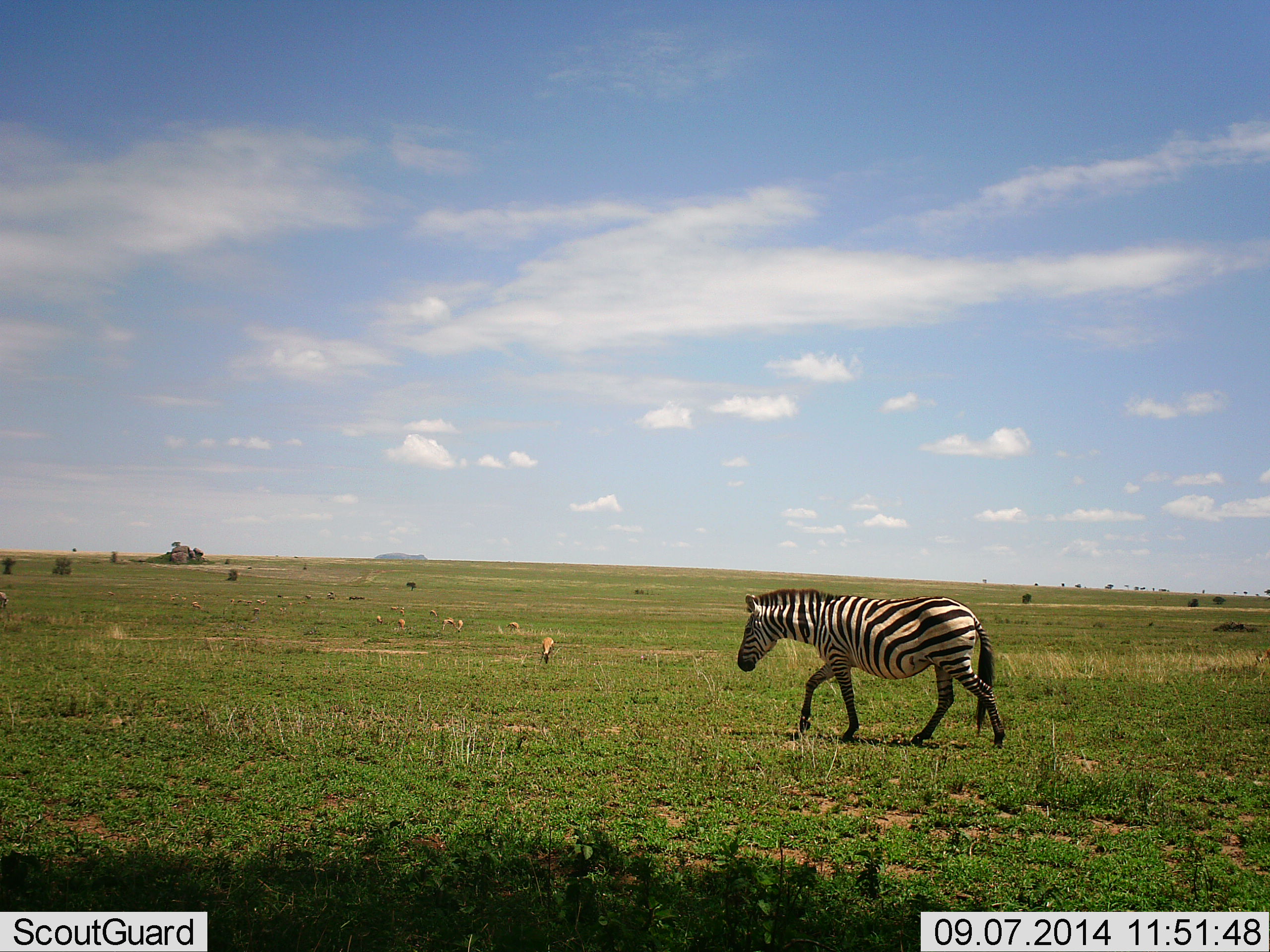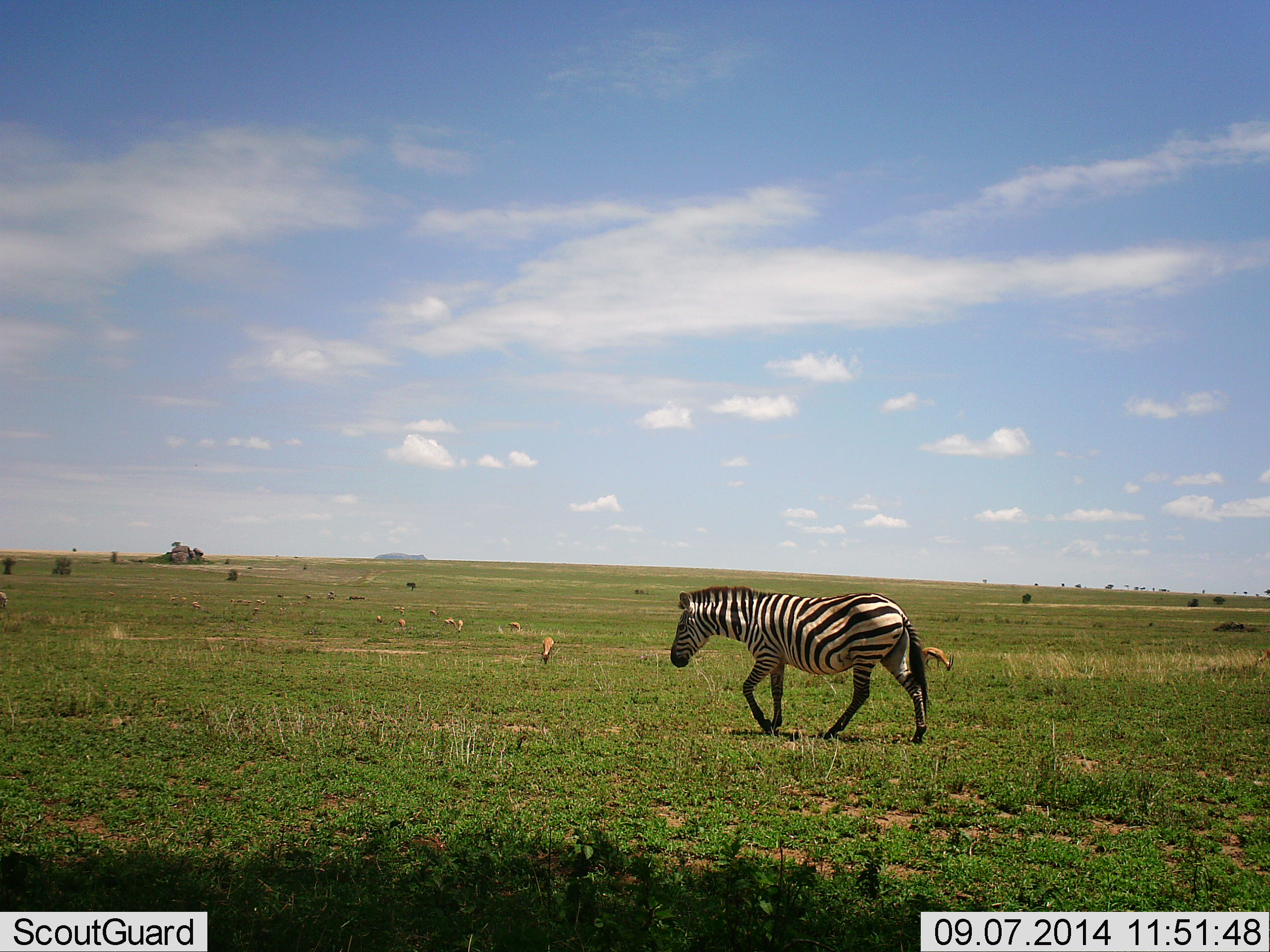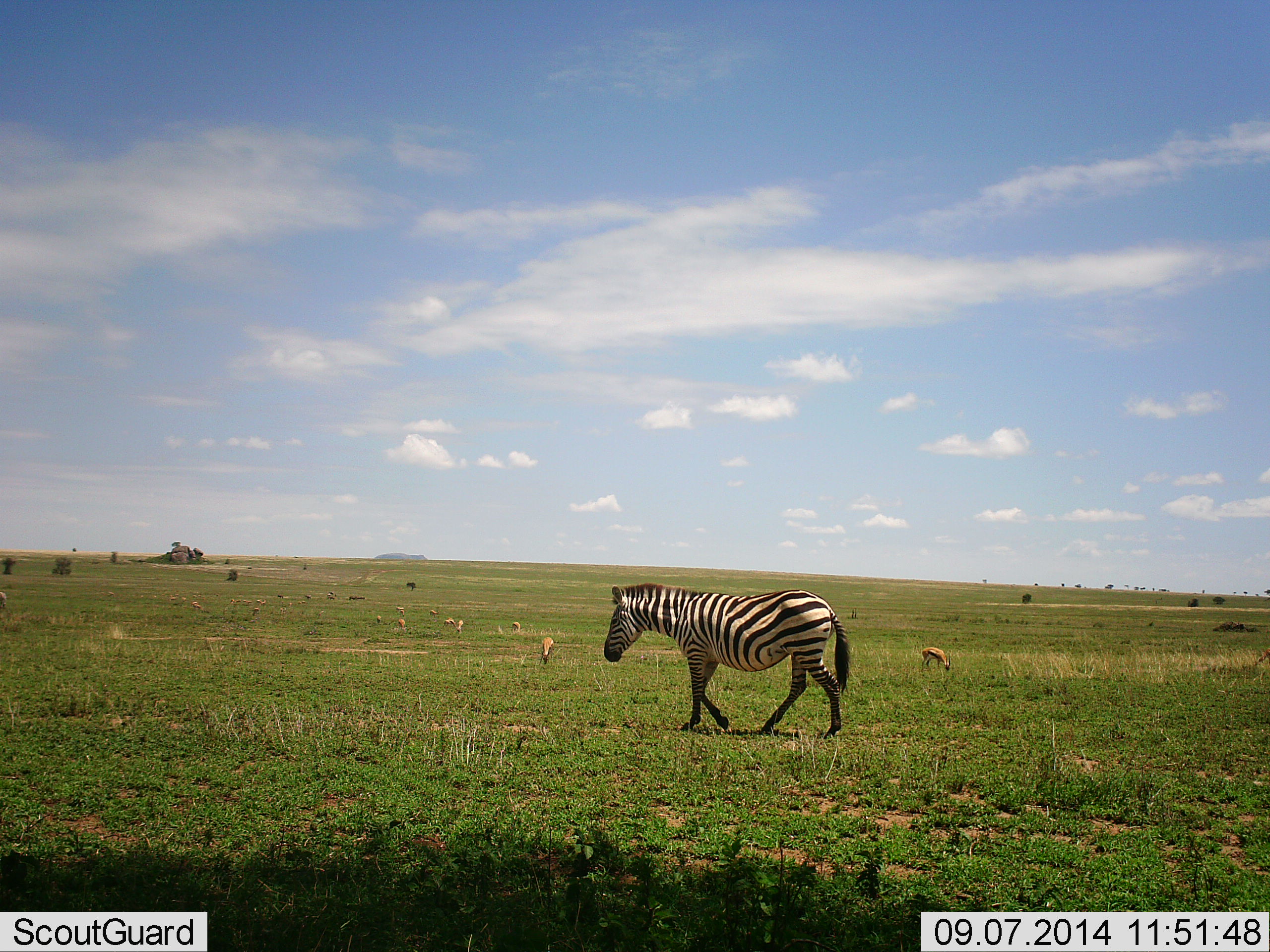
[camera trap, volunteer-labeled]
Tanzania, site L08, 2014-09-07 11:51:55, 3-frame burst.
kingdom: Animalia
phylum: Chordata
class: Mammalia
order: Artiodactyla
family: Bovidae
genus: Eudorcas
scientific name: Eudorcas thomsonii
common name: thomson's gazelle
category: gazellethomsons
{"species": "gazellethomsons (thomson's gazelle) (Eudorcas thomsonii)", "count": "10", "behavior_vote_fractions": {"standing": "20%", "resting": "0%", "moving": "0%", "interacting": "0%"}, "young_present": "0%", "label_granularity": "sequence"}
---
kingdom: Animalia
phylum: Chordata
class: Mammalia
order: Perissodactyla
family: Equidae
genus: Equus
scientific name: Equus quagga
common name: plains zebra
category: zebra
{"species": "zebra (plains zebra) (Equus quagga)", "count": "1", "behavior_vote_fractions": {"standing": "0%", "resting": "0%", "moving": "100%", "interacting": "0%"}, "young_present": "0%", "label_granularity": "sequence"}